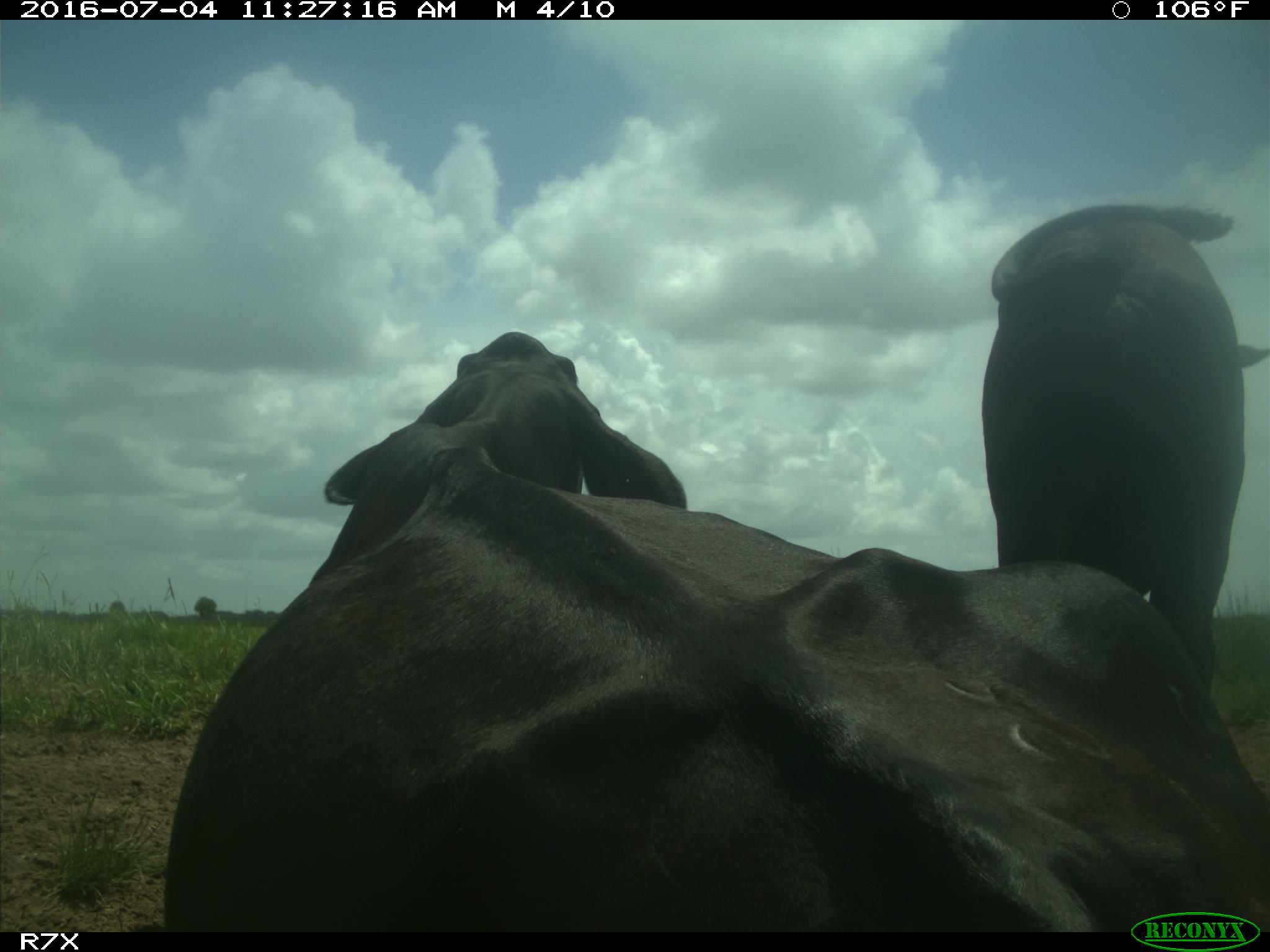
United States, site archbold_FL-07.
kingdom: Animalia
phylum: Chordata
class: Mammalia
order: Artiodactyla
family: Bovidae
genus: Bos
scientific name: Bos taurus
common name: domestic cow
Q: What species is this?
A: Bos taurus (domestic cow).